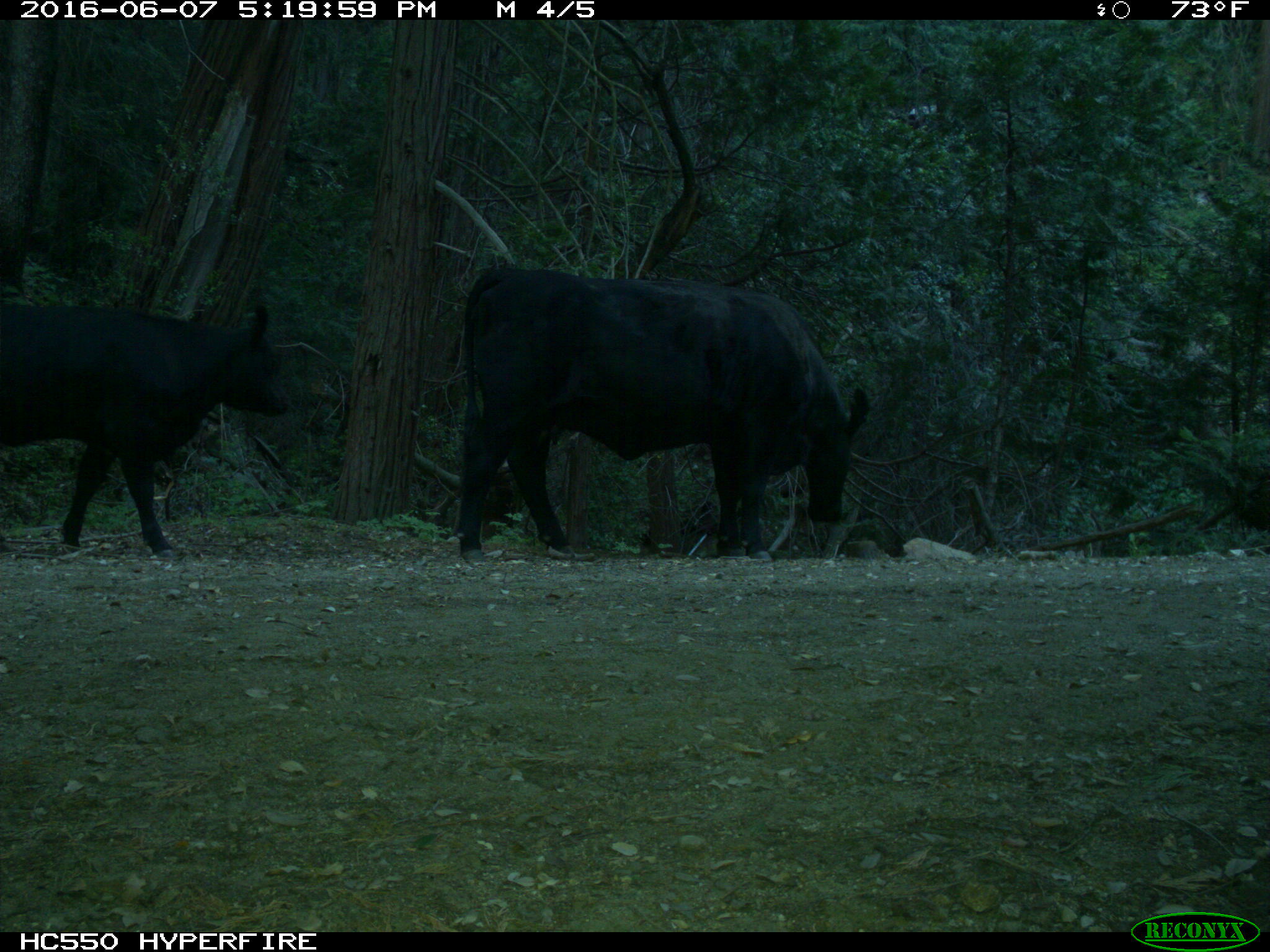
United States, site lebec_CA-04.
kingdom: Animalia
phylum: Chordata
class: Mammalia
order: Artiodactyla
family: Bovidae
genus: Bos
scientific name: Bos taurus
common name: domestic cow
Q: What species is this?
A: Bos taurus (domestic cow).